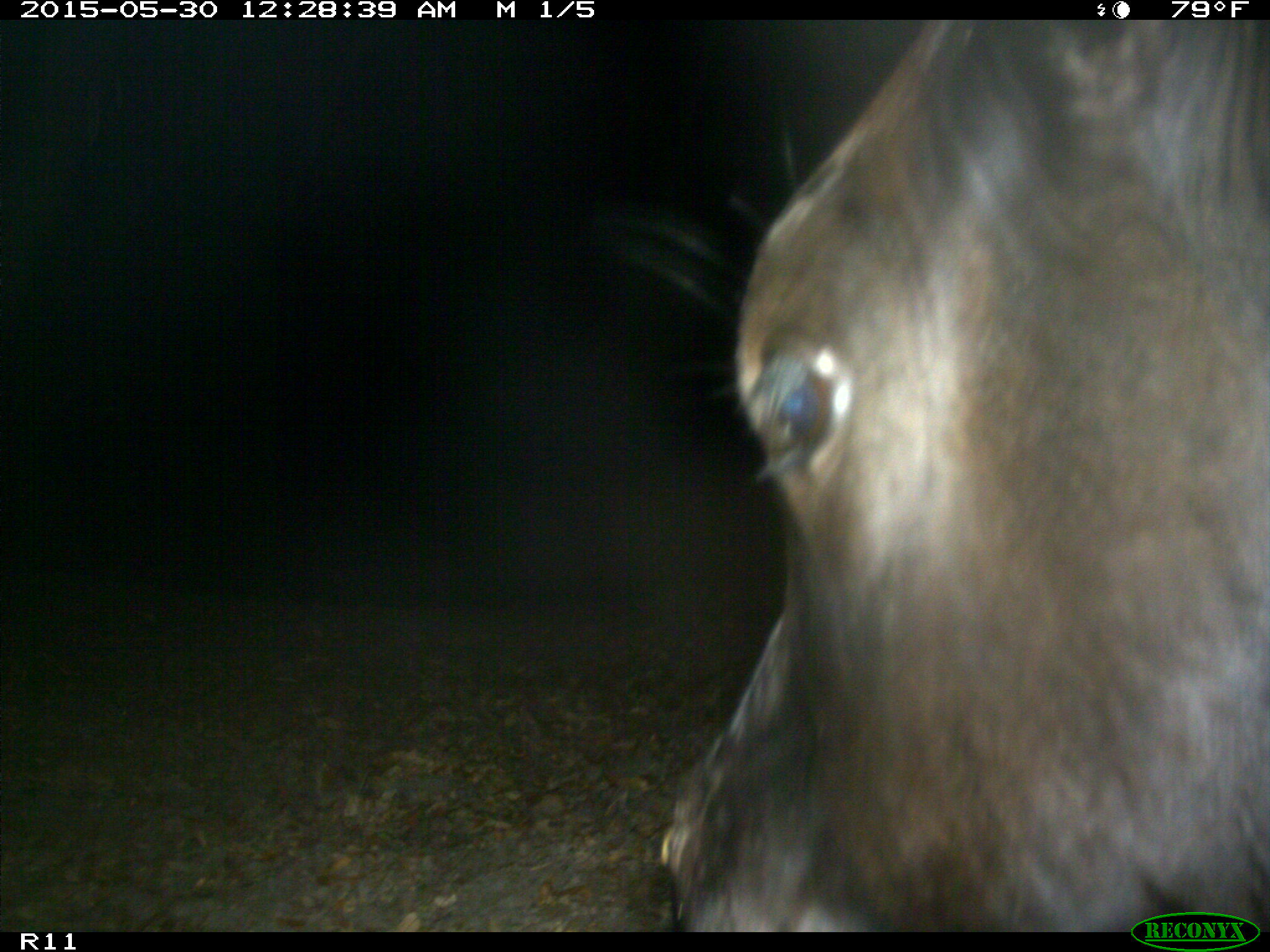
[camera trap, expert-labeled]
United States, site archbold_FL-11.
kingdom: Animalia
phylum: Chordata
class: Mammalia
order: Artiodactyla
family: Bovidae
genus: Bos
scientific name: Bos taurus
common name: domestic cow